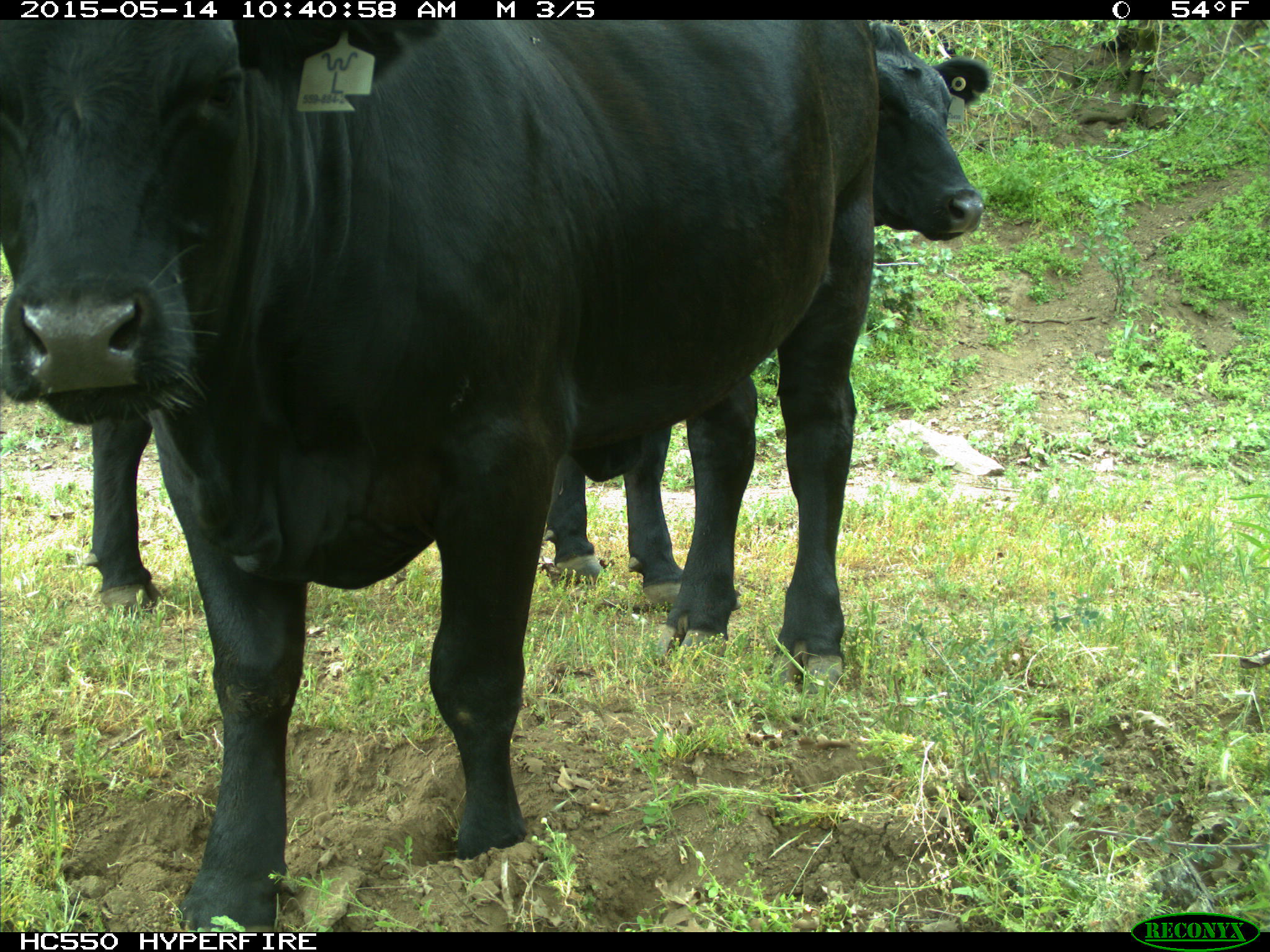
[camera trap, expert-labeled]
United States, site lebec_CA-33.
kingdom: Animalia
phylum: Chordata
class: Mammalia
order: Artiodactyla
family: Bovidae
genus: Bos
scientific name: Bos taurus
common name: domestic cow